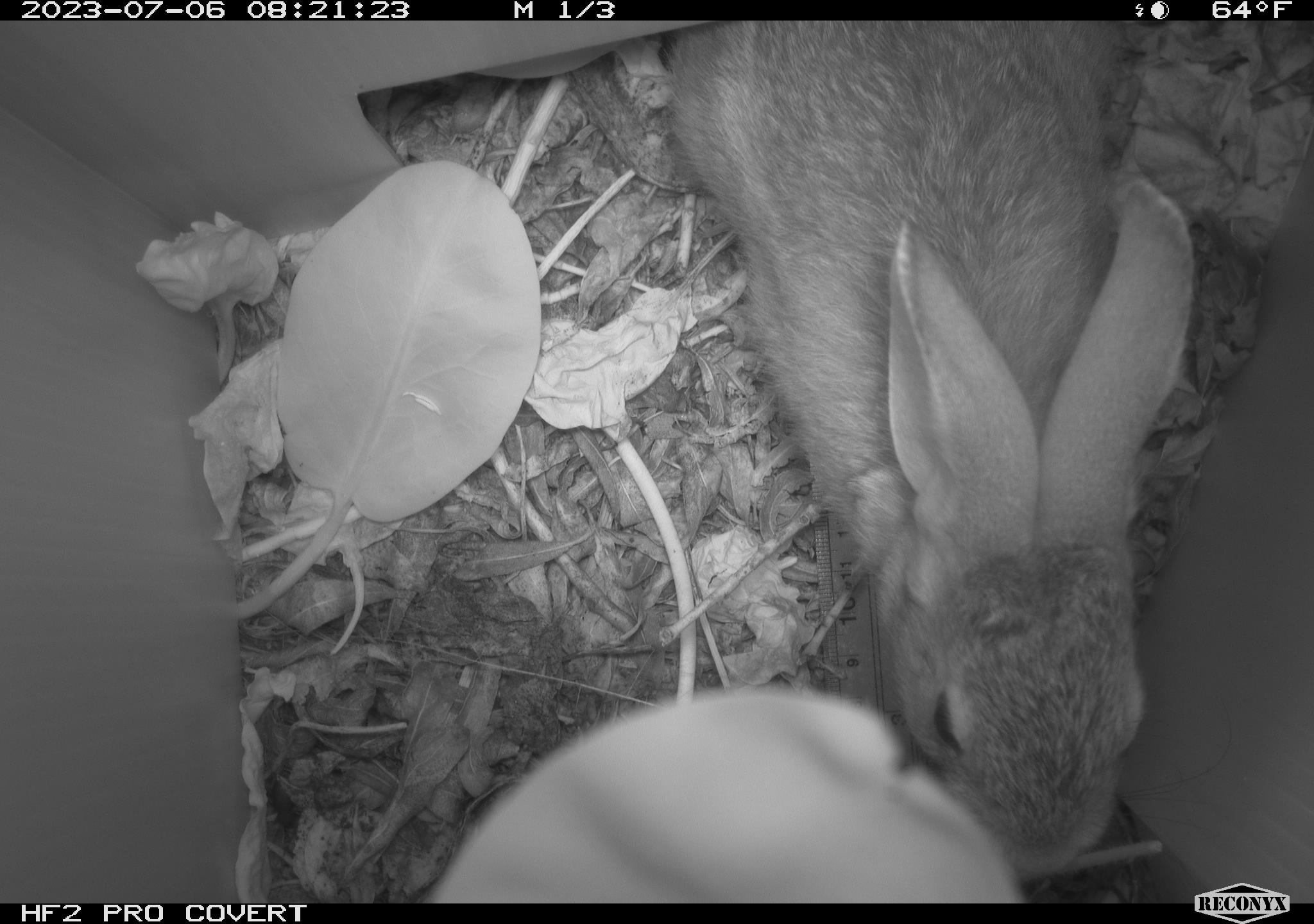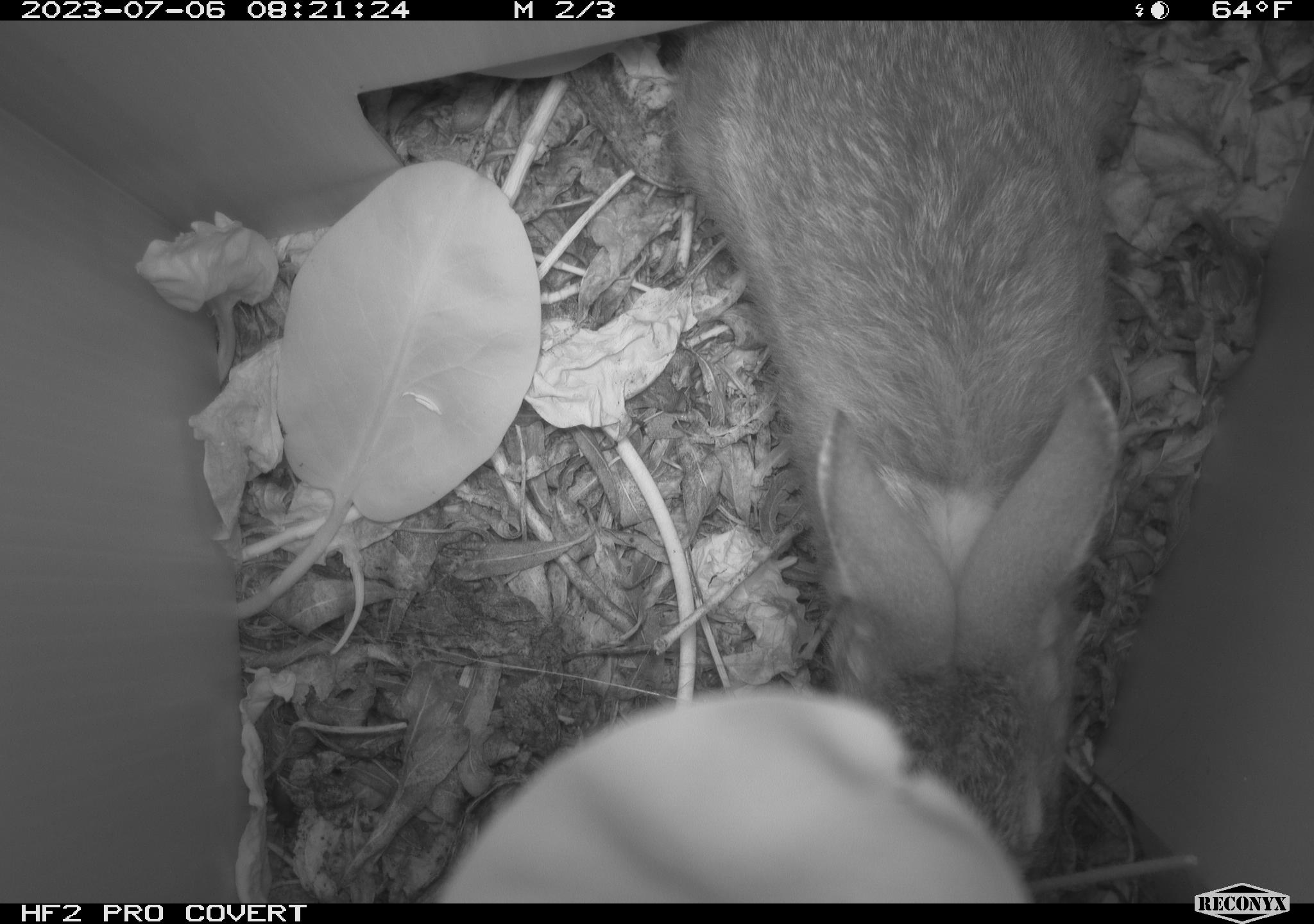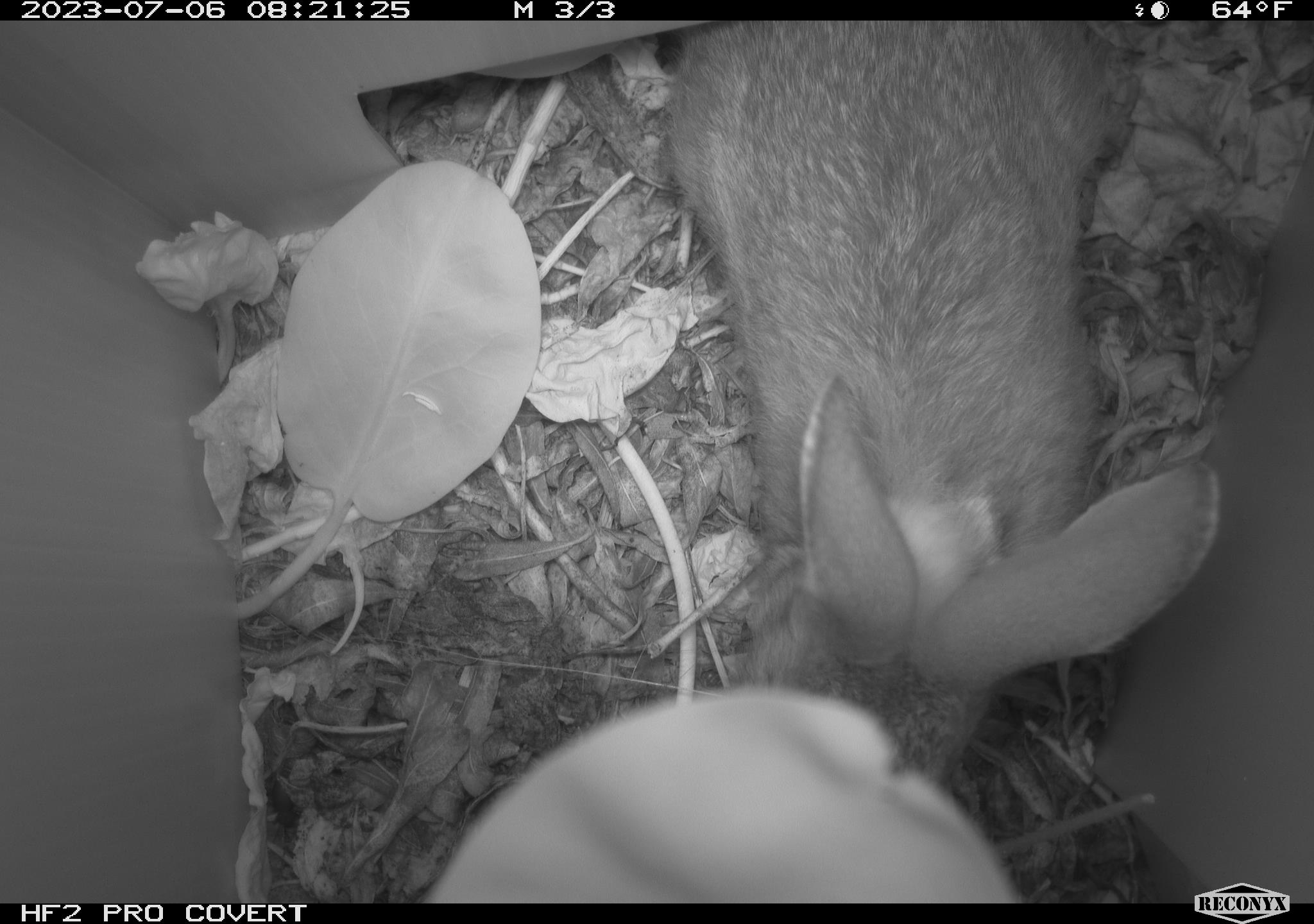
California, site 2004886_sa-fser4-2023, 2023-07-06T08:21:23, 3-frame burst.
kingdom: Animalia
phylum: Chordata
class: Mammalia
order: Lagomorpha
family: Leporidae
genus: Sylvilagus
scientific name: Sylvilagus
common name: cottontail rabbits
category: sylvilagus species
Sylvilagus species (cottontail rabbits) (Sylvilagus).